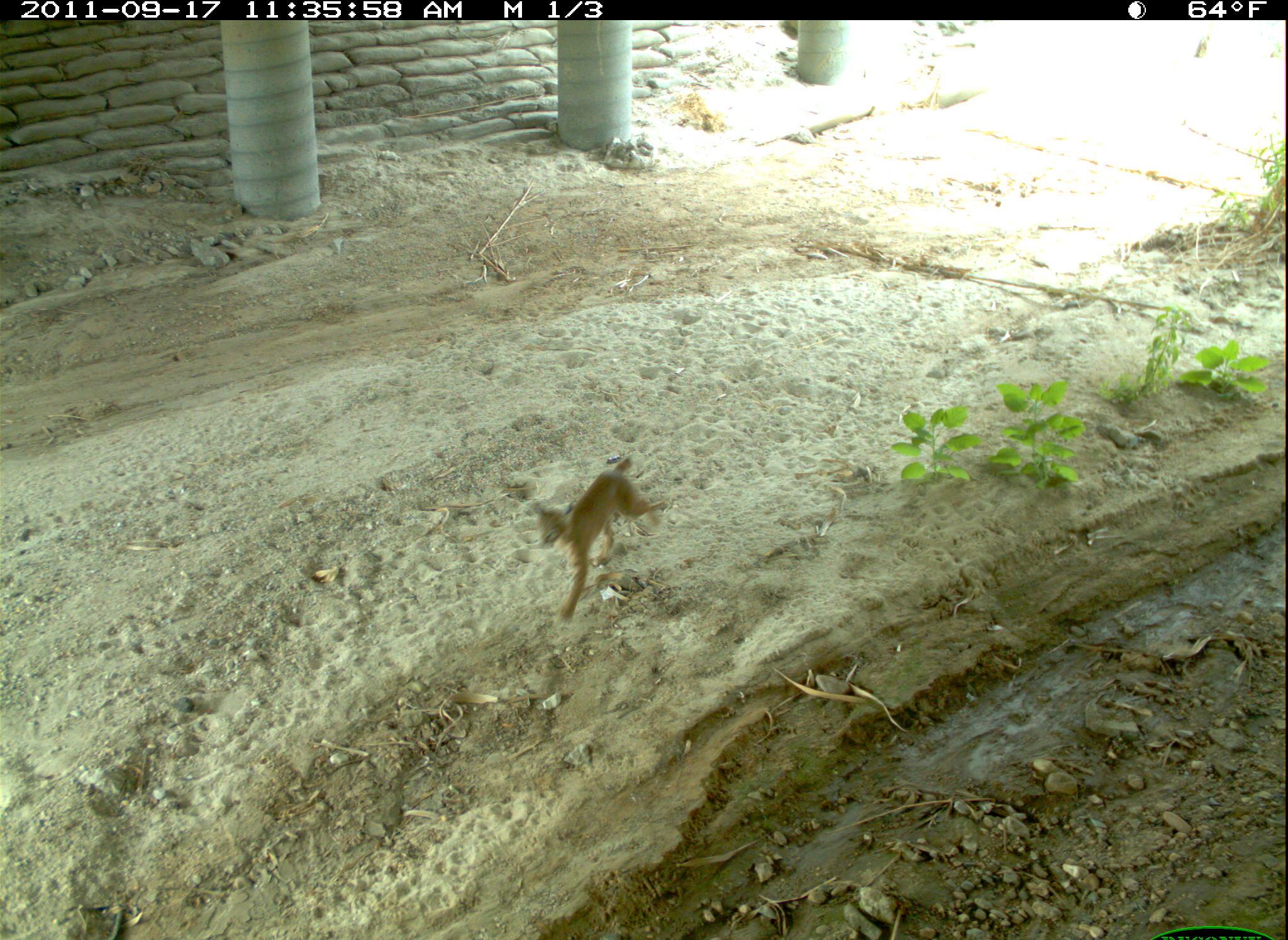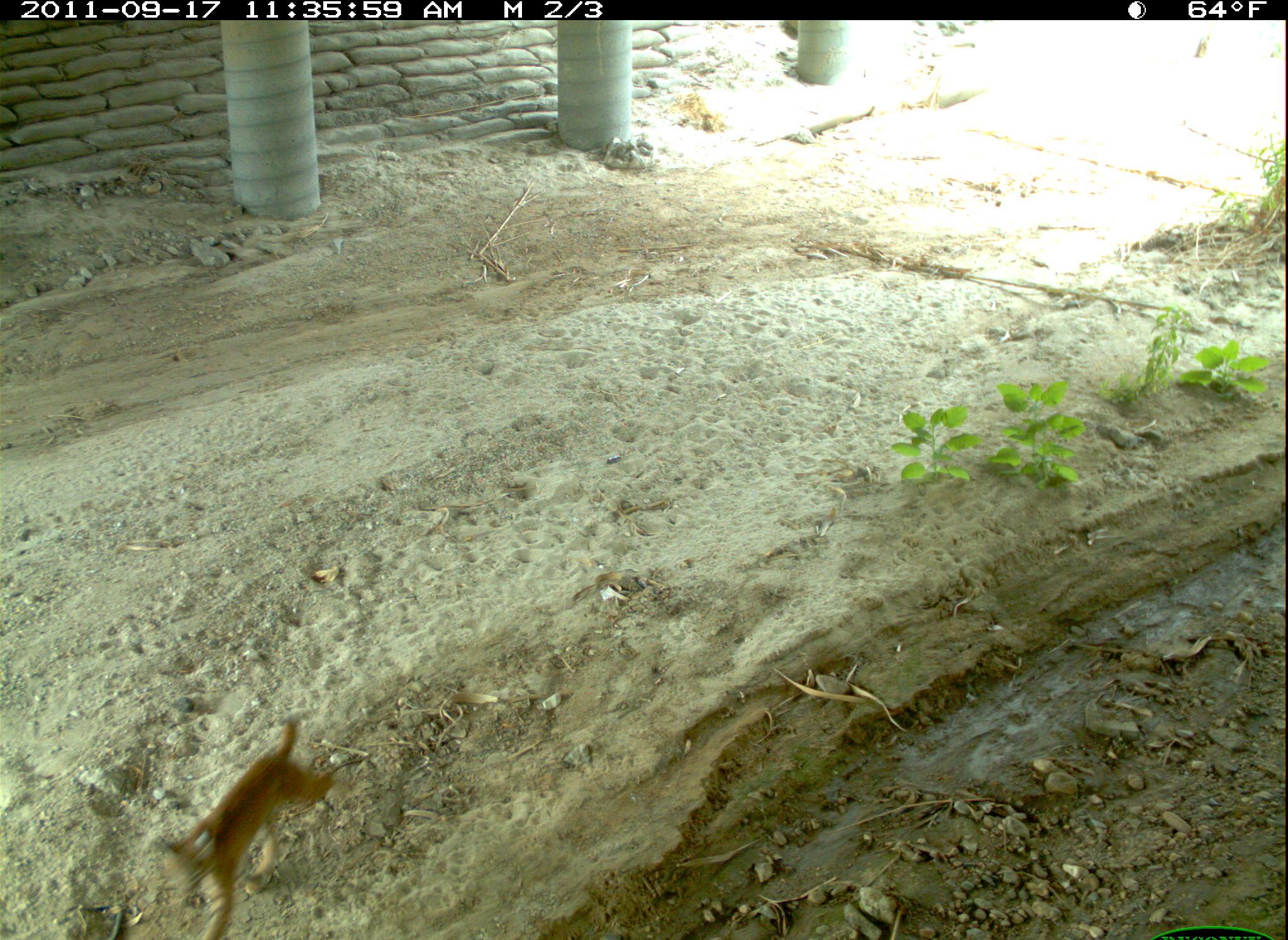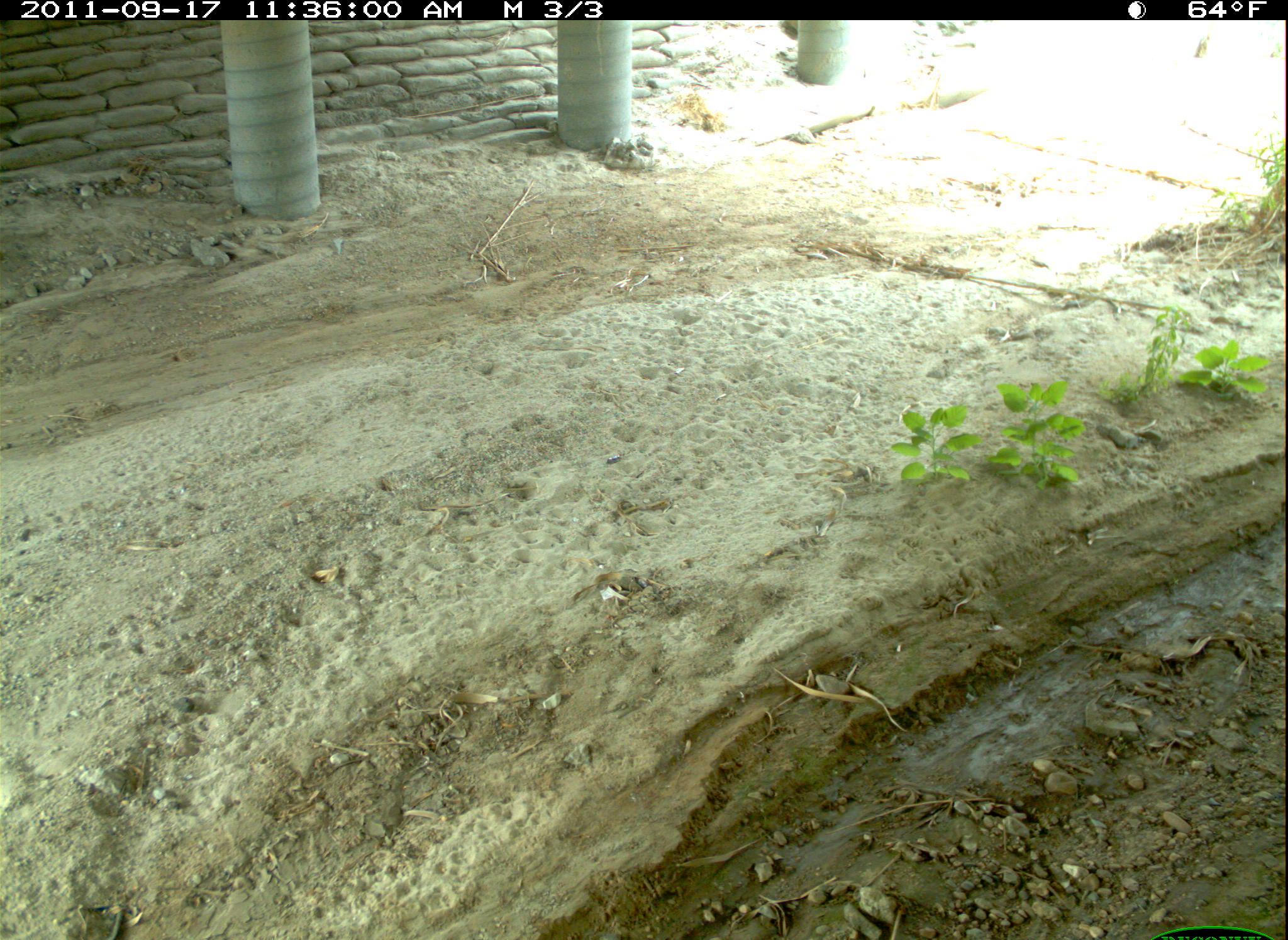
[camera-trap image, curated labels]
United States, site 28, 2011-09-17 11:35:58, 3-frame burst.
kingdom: Animalia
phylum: Chordata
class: Mammalia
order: Carnivora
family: Felidae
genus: Lynx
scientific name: Lynx rufus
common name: bobcat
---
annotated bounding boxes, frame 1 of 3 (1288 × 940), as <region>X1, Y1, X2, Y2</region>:
bobcat: <region>523, 448, 683, 625</region>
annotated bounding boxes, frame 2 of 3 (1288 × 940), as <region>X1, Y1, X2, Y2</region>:
bobcat: <region>137, 729, 360, 940</region>